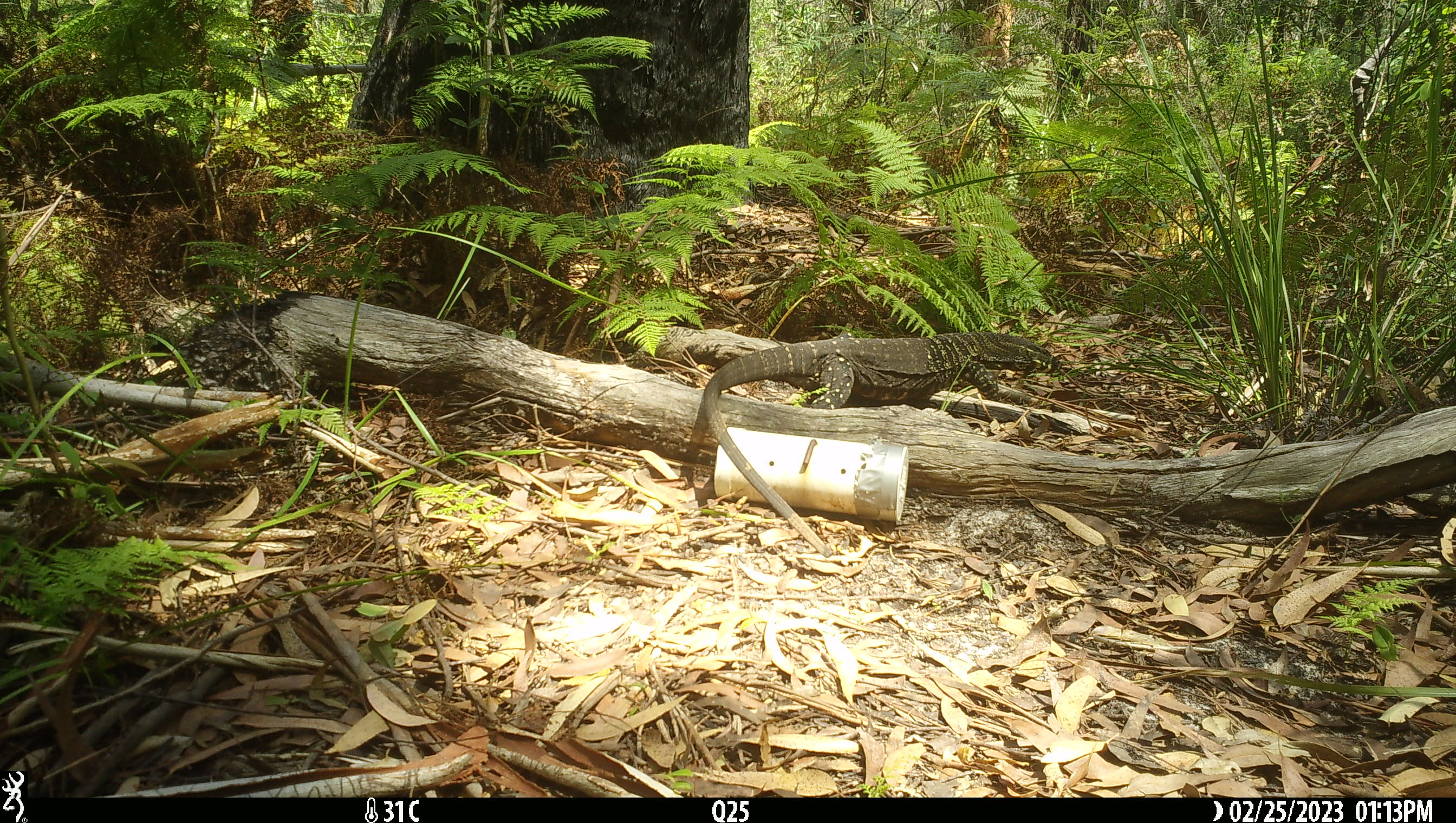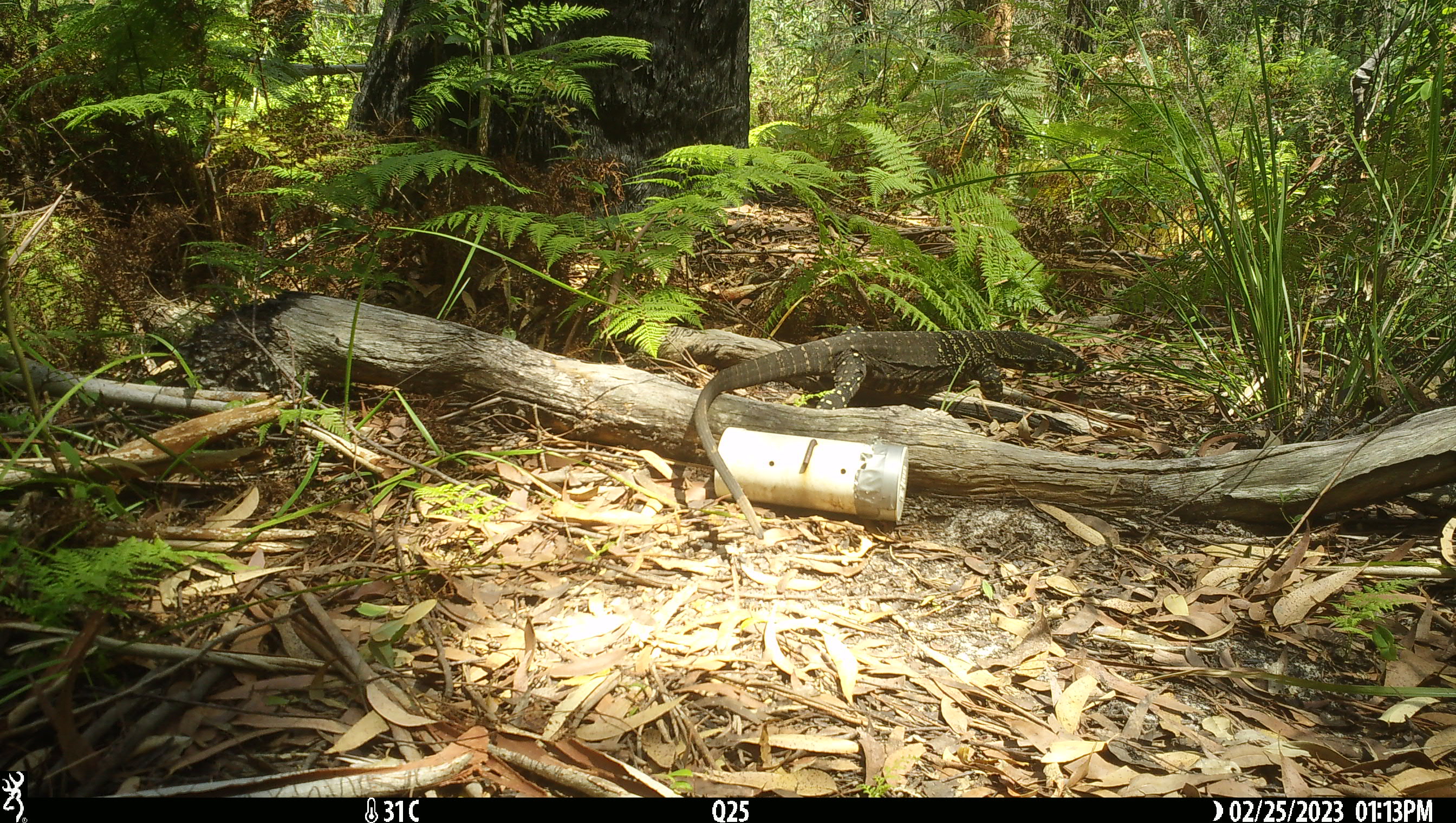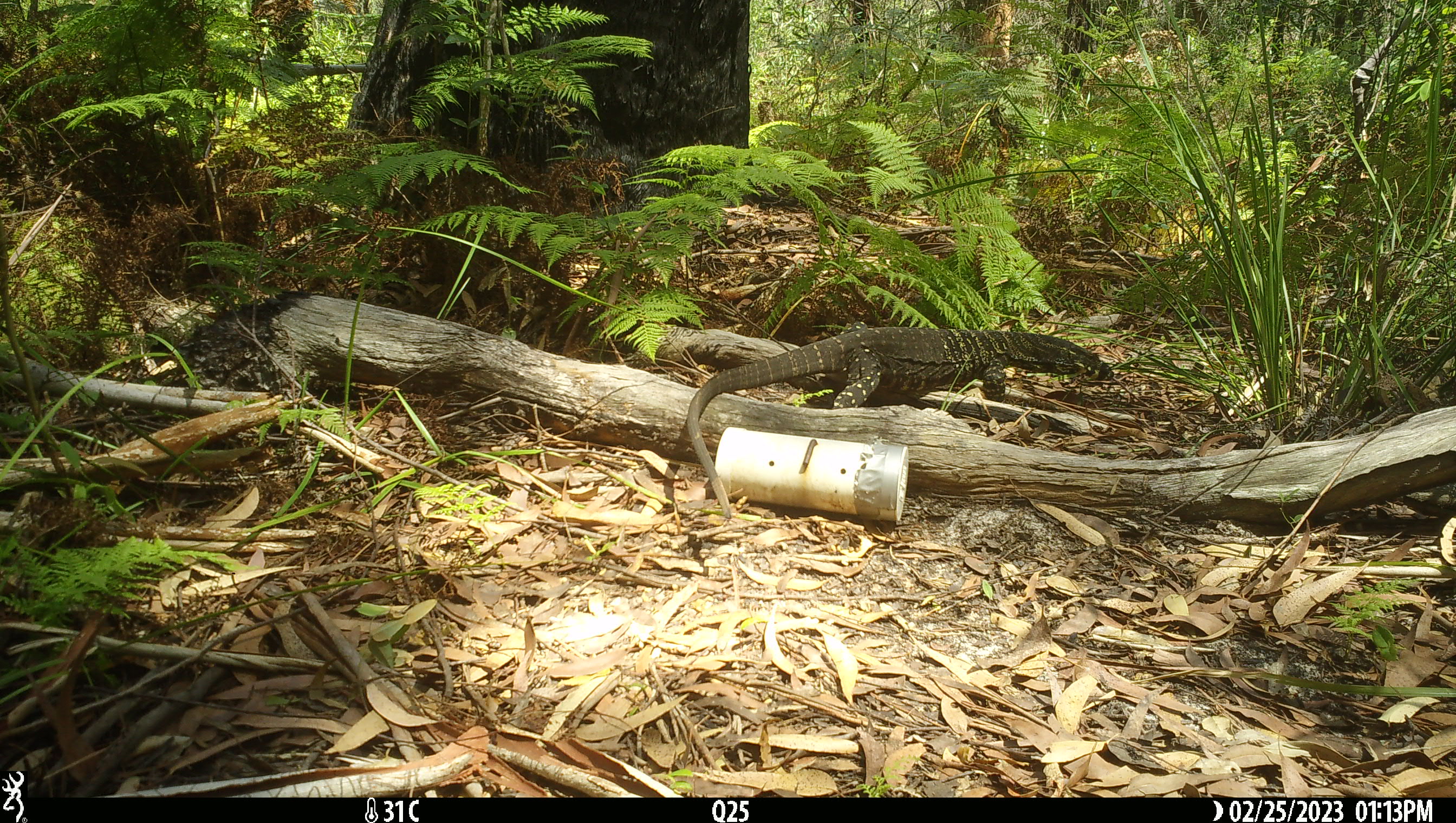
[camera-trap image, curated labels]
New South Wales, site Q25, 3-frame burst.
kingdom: Animalia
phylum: Chordata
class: Reptilia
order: Squamata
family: Varanidae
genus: Varanus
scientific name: Varanus varius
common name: lace monitor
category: goanna